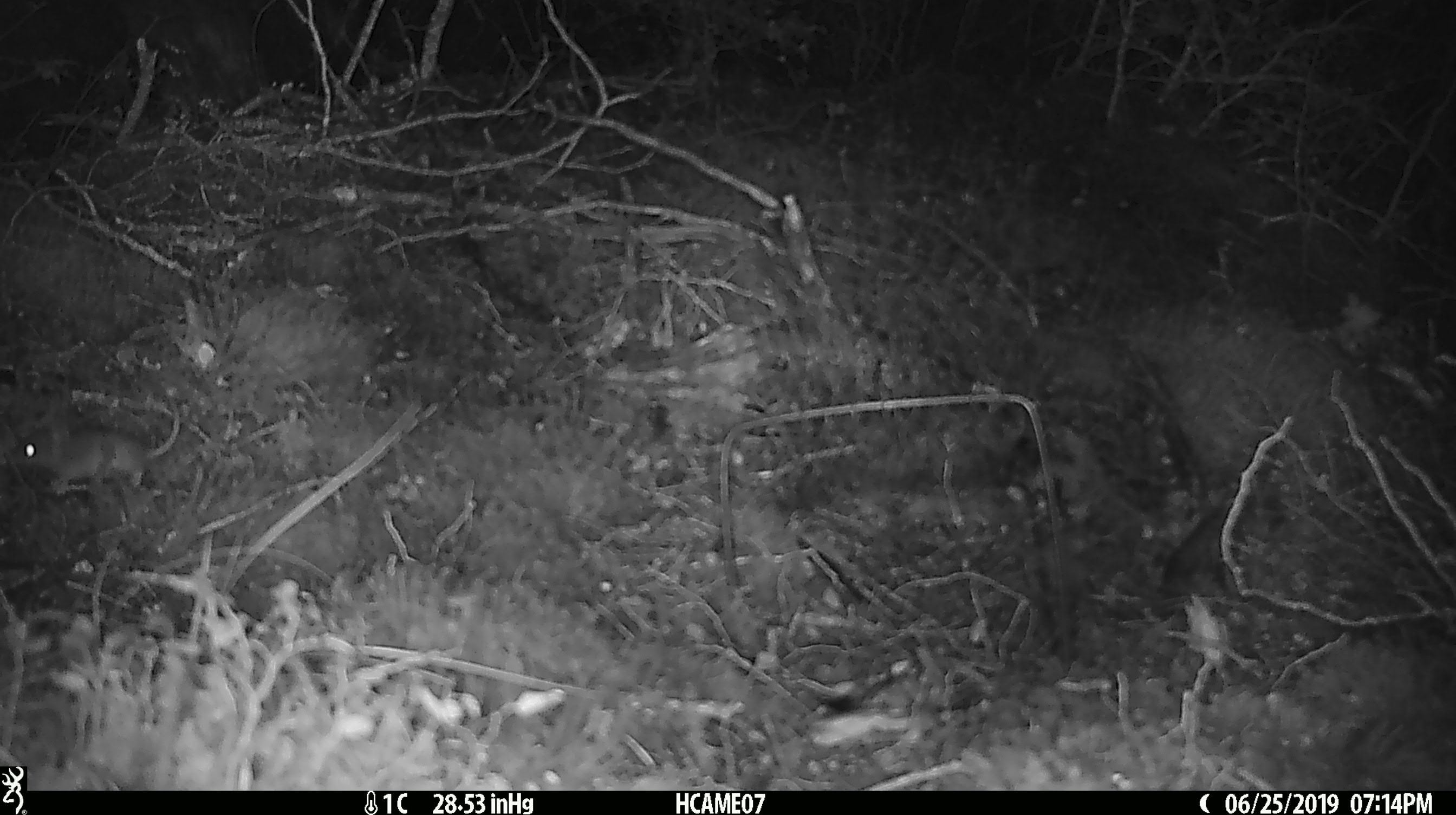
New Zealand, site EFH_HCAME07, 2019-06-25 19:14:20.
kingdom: Animalia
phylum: Chordata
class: Mammalia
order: Rodentia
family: Muridae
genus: Mus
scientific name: Mus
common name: mouse